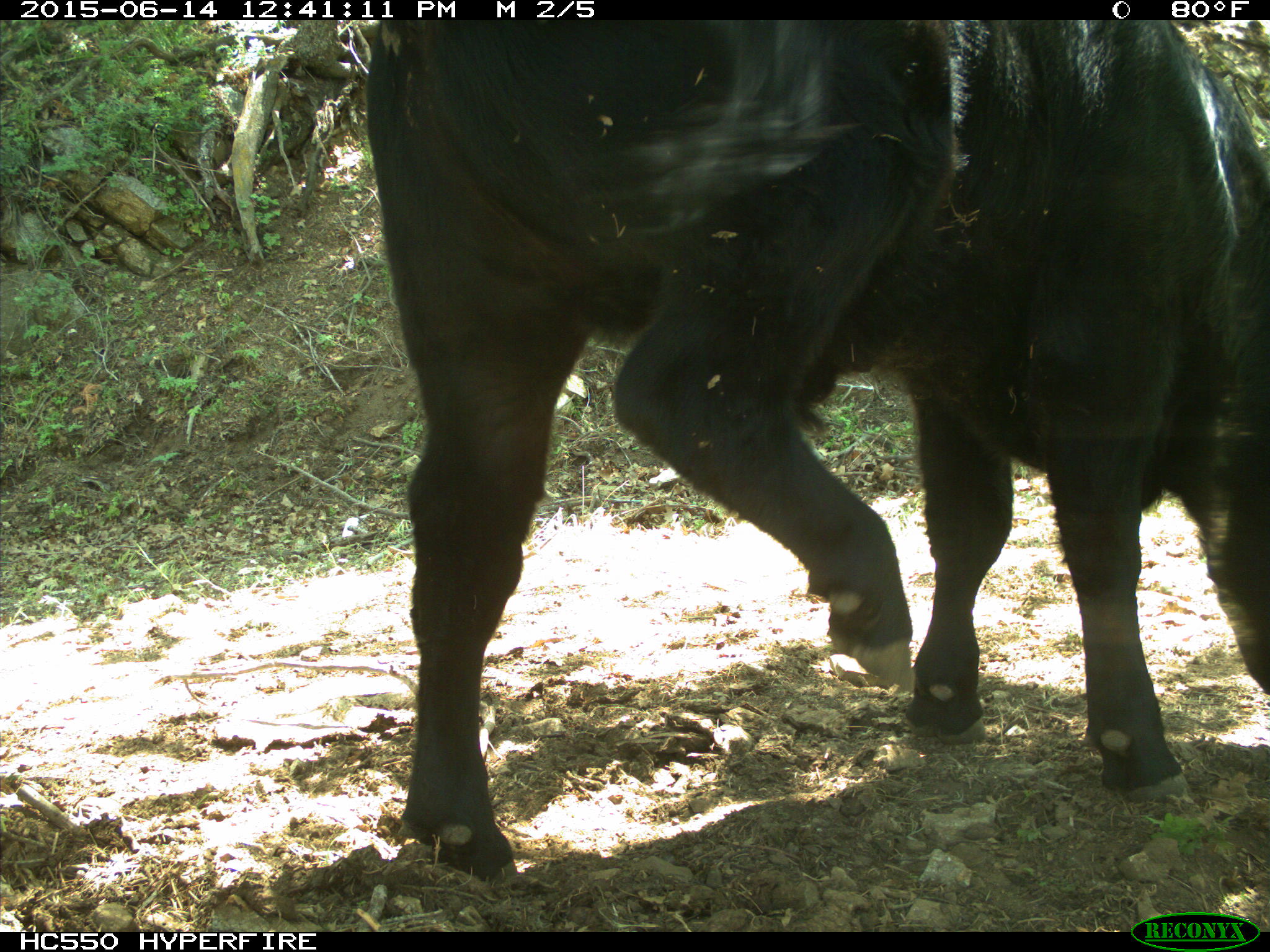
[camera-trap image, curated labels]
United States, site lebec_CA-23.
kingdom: Animalia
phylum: Chordata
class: Mammalia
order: Artiodactyla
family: Bovidae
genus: Bos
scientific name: Bos taurus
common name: domestic cow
Bos taurus (domestic cow).